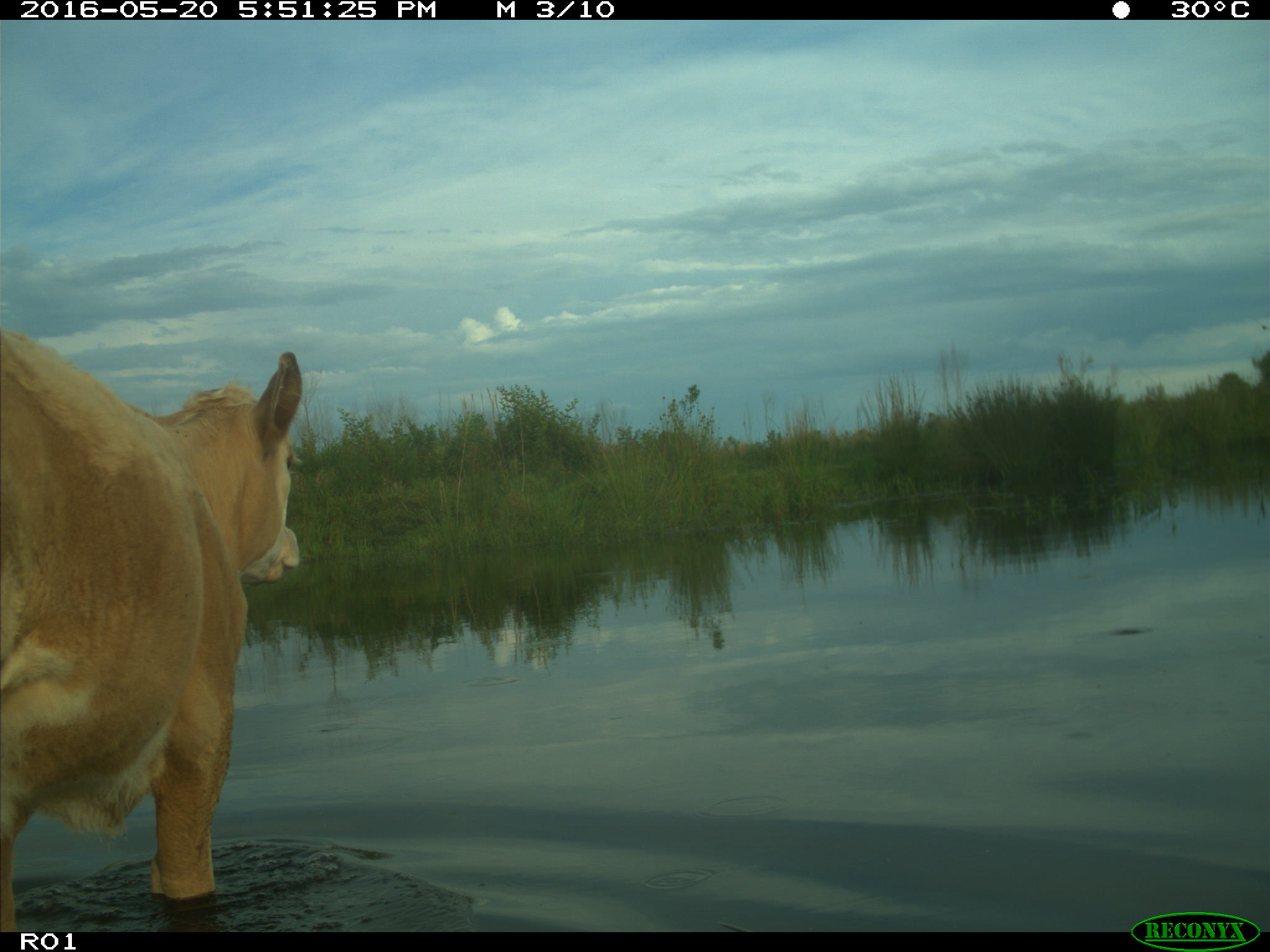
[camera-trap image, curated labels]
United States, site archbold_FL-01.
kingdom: Animalia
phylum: Chordata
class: Mammalia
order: Artiodactyla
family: Bovidae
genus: Bos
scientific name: Bos taurus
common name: domestic cow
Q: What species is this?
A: Bos taurus (domestic cow).